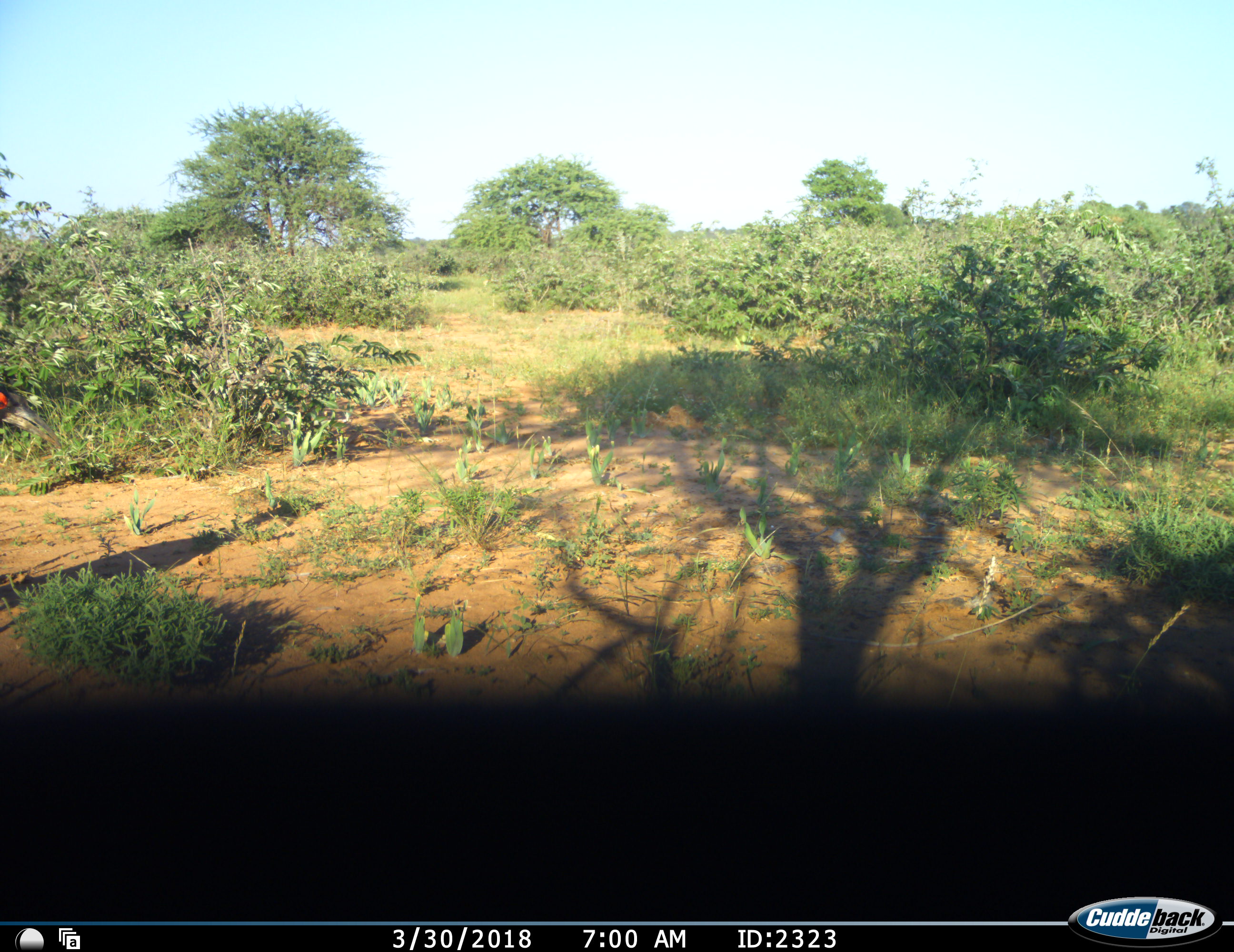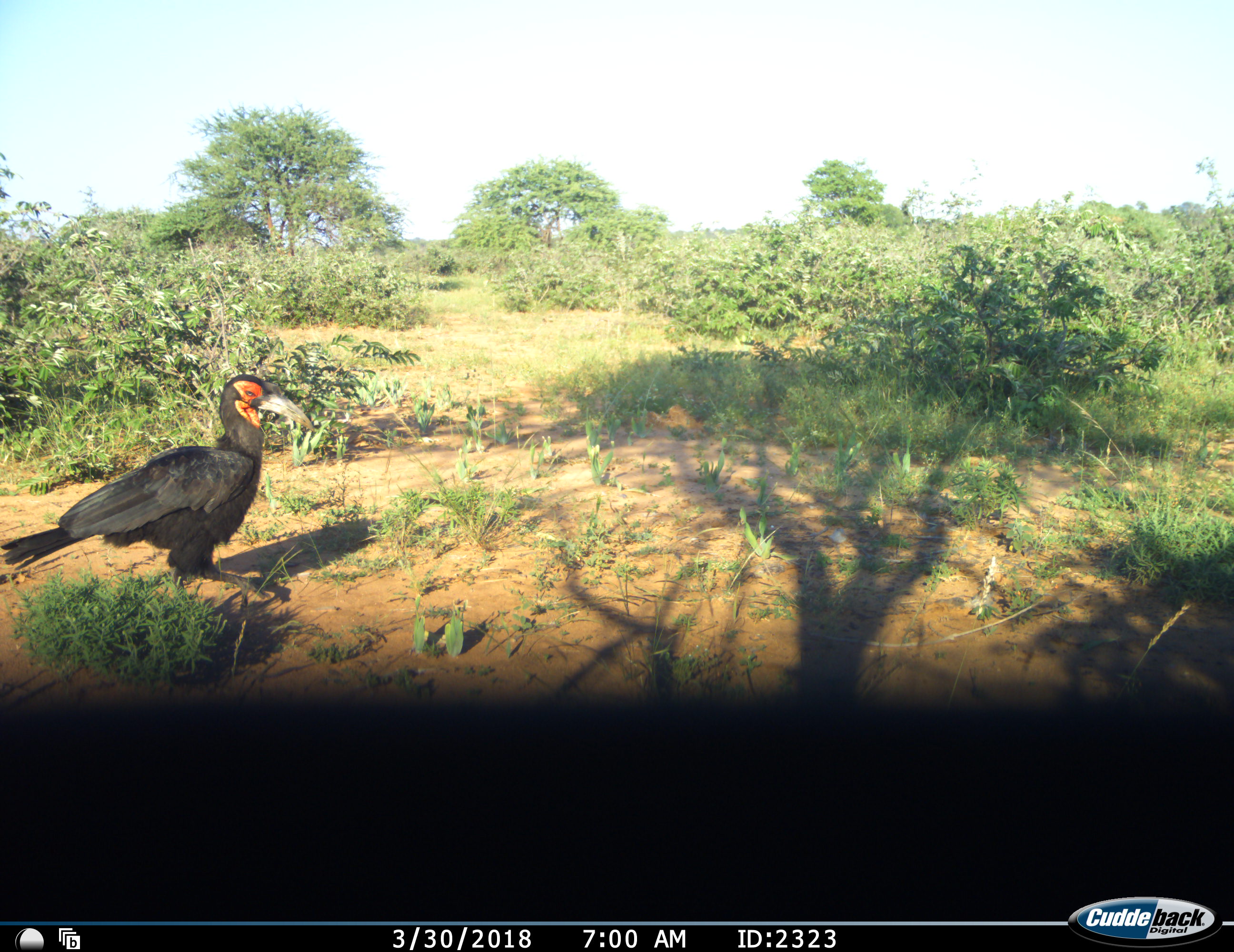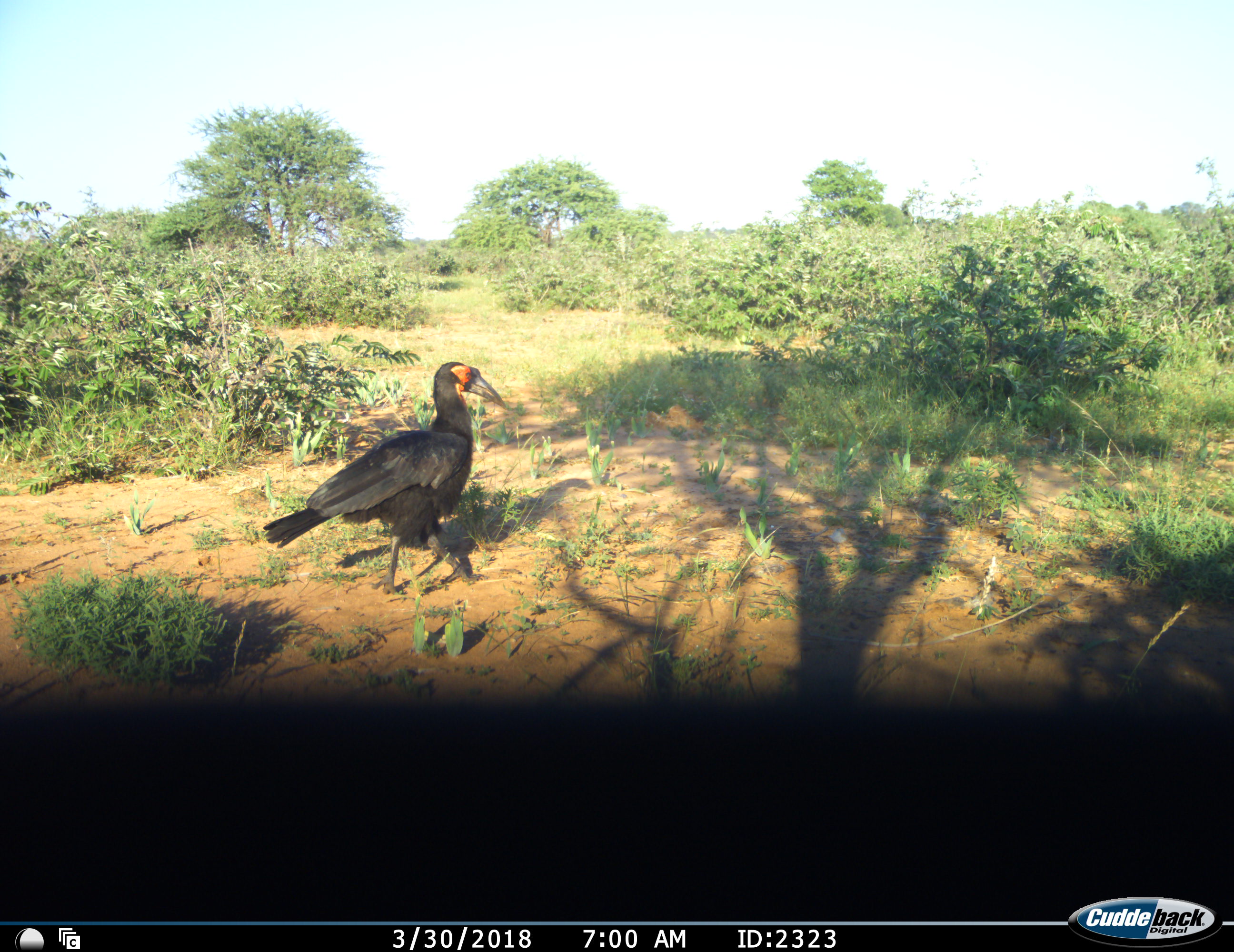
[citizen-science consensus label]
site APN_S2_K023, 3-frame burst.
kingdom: Animalia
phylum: Chordata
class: Aves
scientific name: Aves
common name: bird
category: birdother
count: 1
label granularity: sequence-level